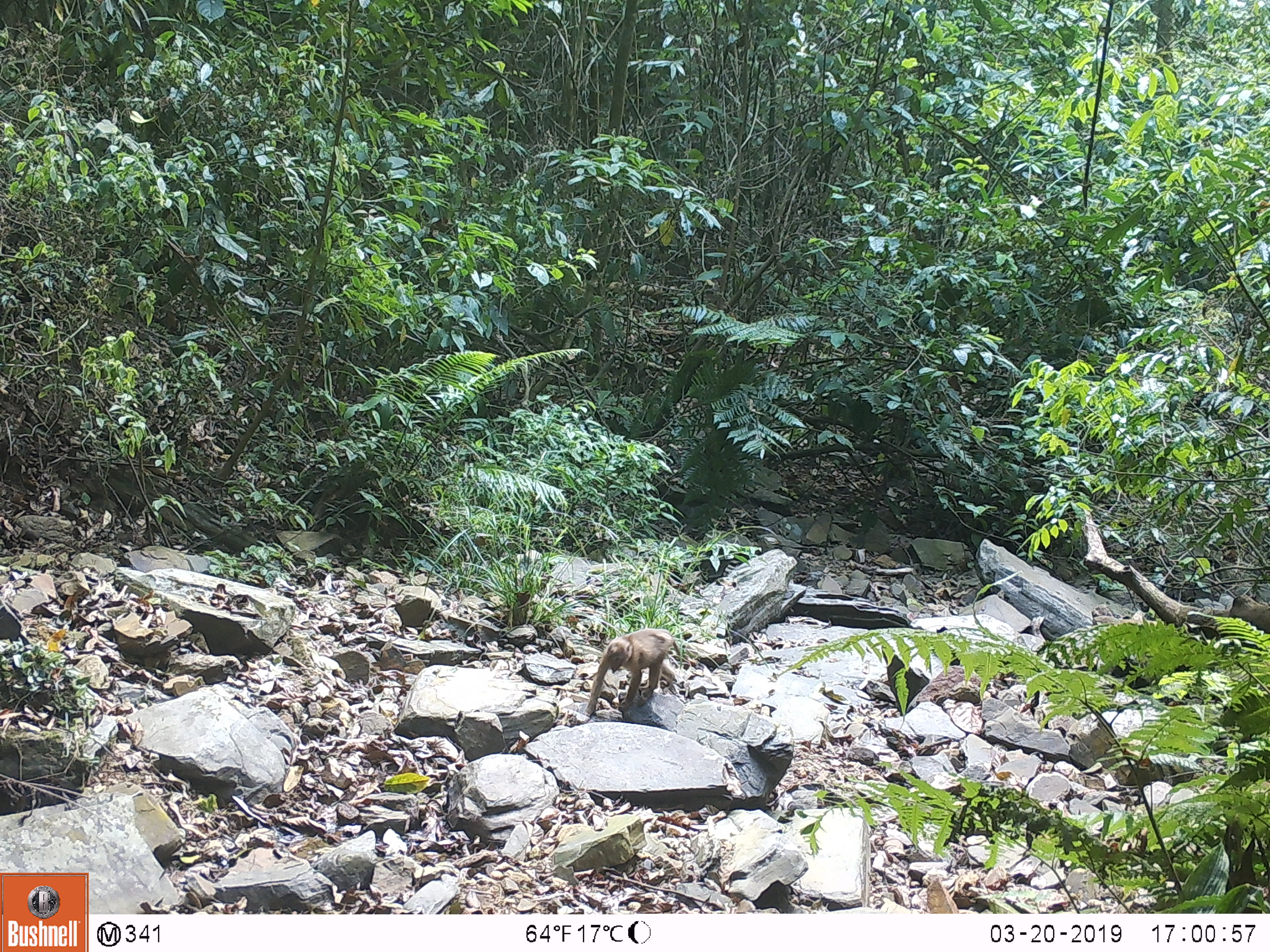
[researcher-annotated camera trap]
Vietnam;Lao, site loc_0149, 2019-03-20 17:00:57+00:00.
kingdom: Animalia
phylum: Chordata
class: Mammalia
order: Primates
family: Cercopithecidae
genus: Macaca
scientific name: Macaca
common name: macaques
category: assam or rhesus macaque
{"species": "assam or rhesus macaque (macaques) (Macaca)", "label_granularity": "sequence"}